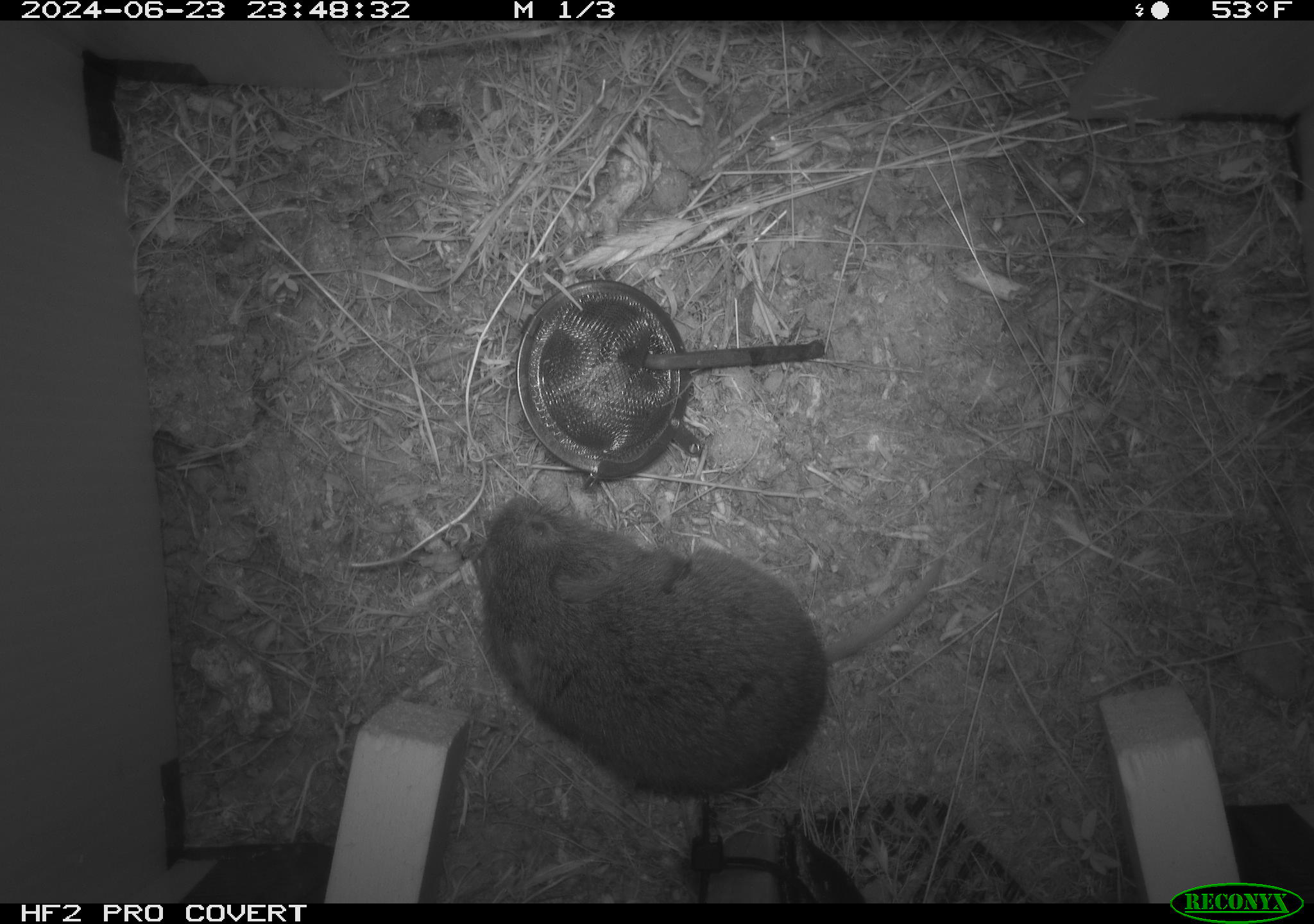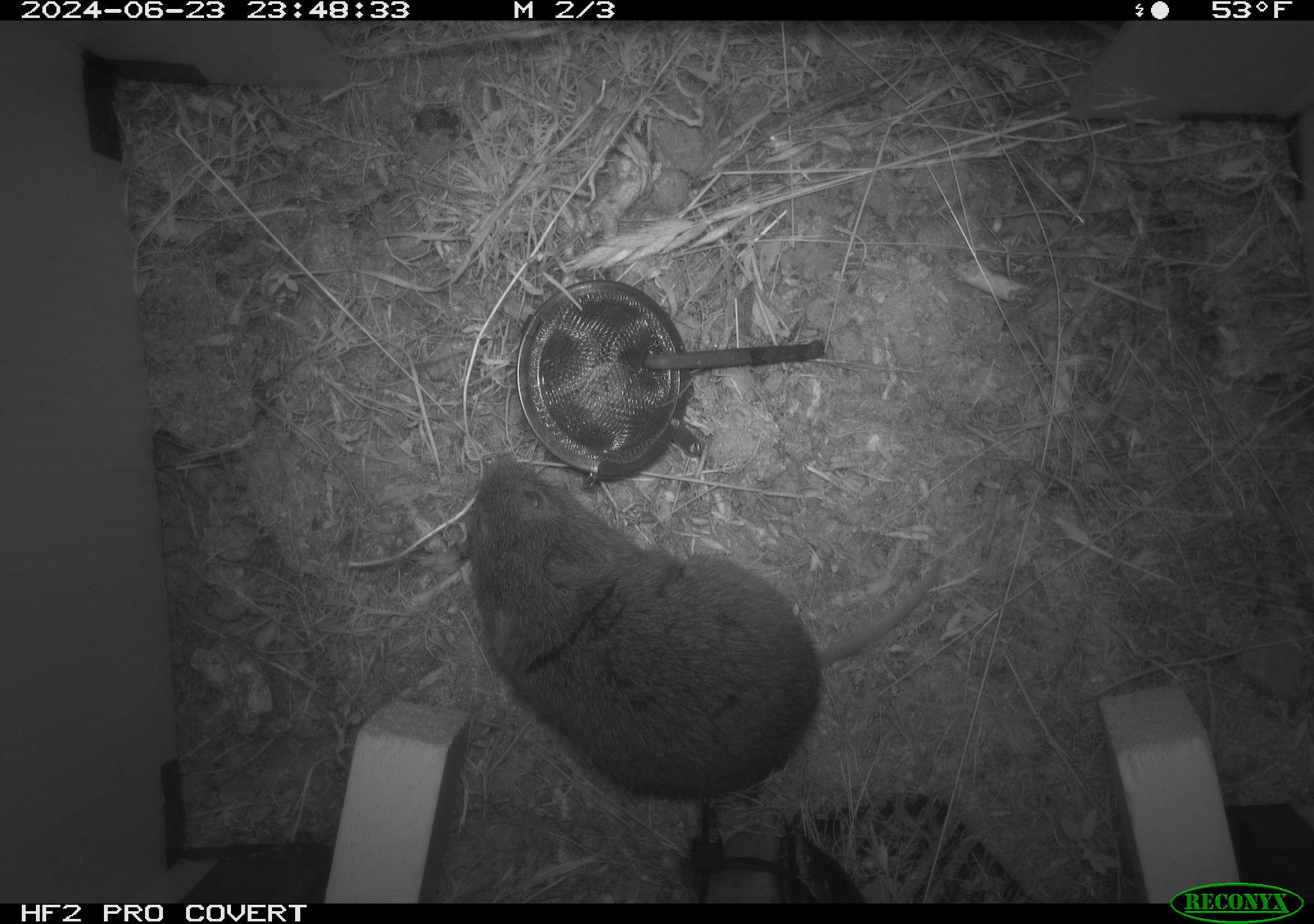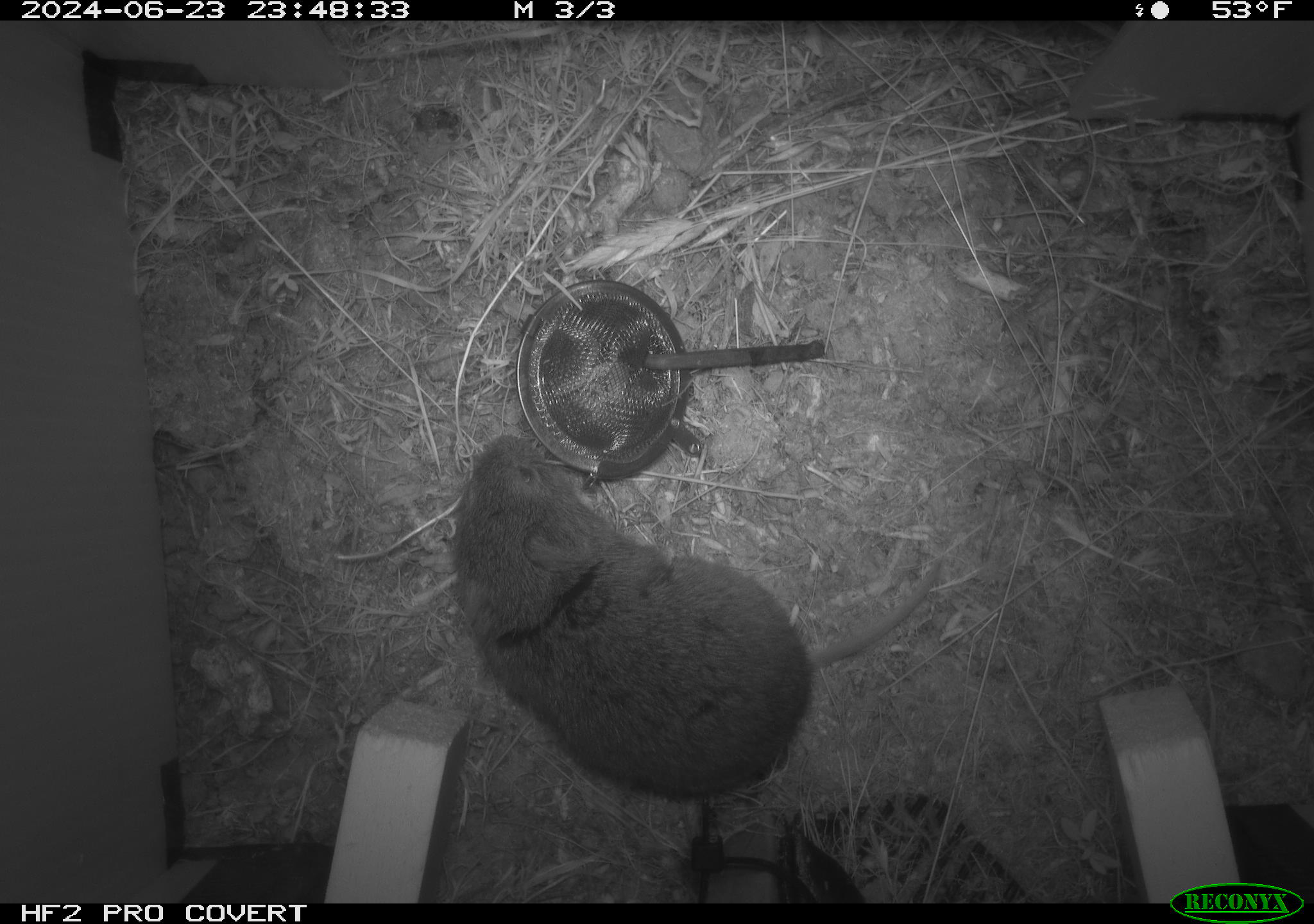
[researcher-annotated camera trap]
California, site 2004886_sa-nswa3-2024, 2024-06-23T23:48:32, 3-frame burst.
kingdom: Animalia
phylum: Chordata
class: Mammalia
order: Rodentia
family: Cricetidae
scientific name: Arvicolinae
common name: voles, lemmings, and muskrats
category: arvicolinae subfamily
Arvicolinae subfamily (voles, lemmings, and muskrats) (Arvicolinae).